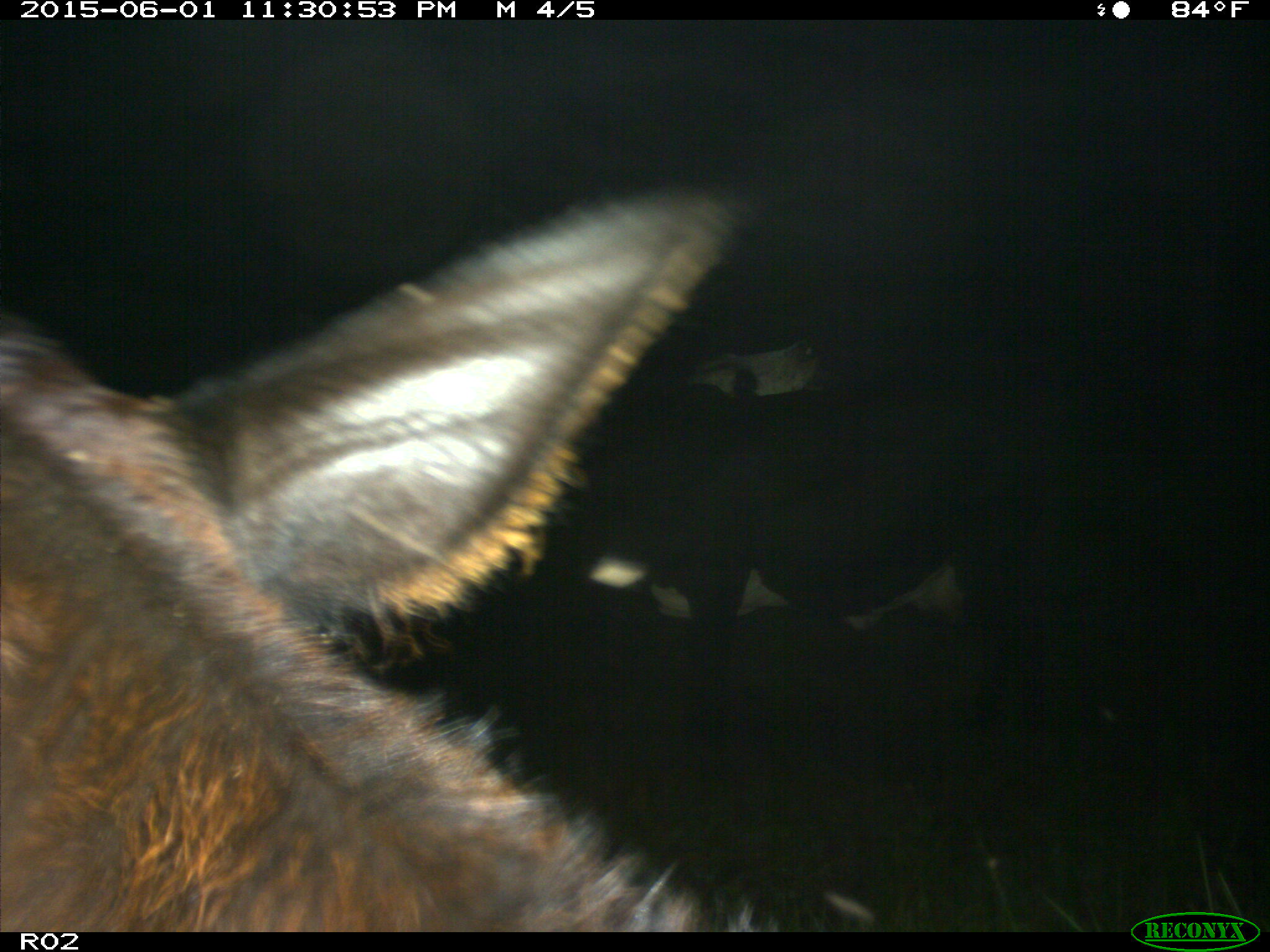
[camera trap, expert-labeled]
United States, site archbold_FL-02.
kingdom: Animalia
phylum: Chordata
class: Mammalia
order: Artiodactyla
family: Bovidae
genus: Bos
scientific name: Bos taurus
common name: domestic cow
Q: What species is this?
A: Bos taurus (domestic cow).